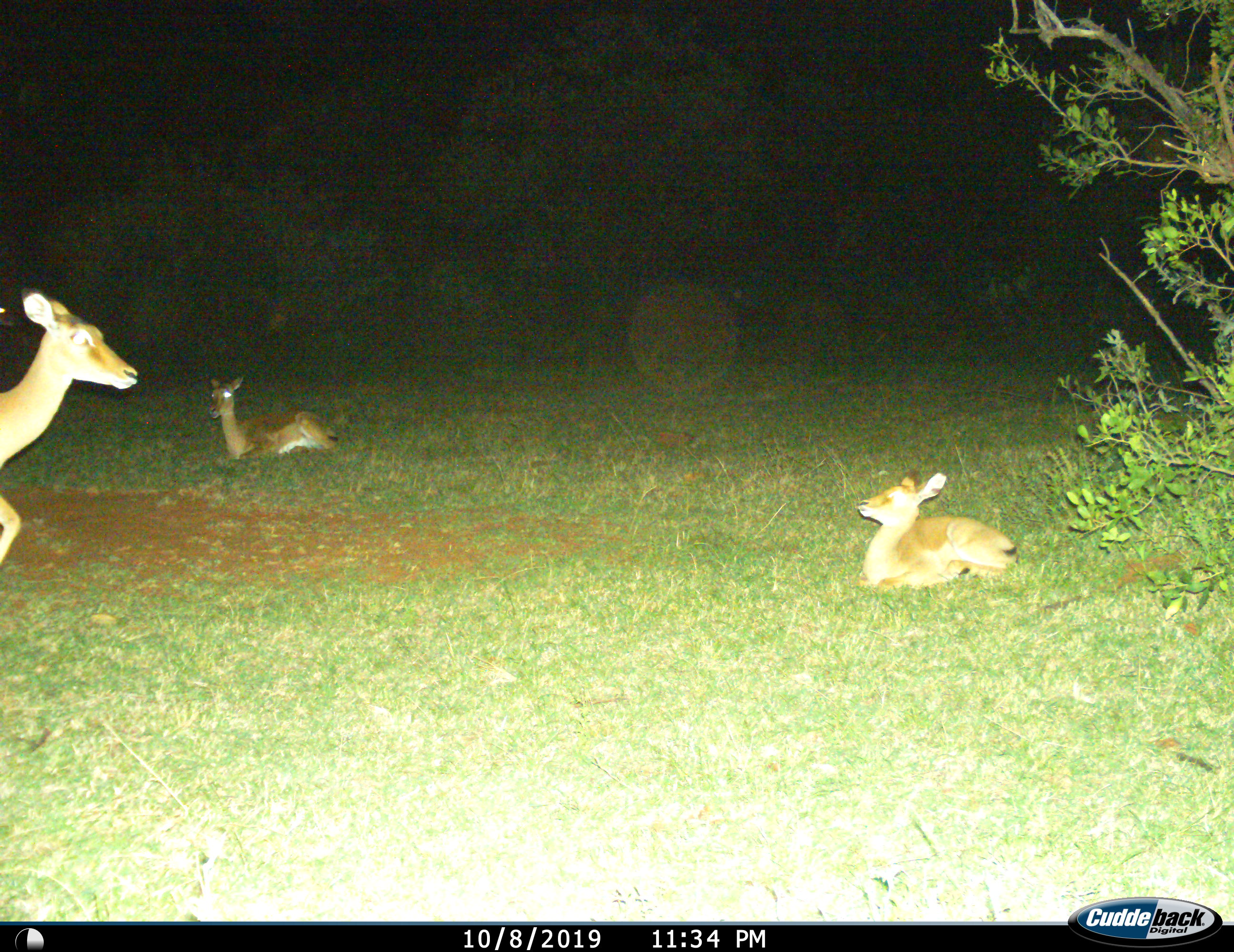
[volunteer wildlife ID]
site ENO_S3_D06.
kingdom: Animalia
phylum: Chordata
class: Mammalia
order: Artiodactyla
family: Bovidae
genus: Aepyceros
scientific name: Aepyceros melampus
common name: impala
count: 3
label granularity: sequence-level